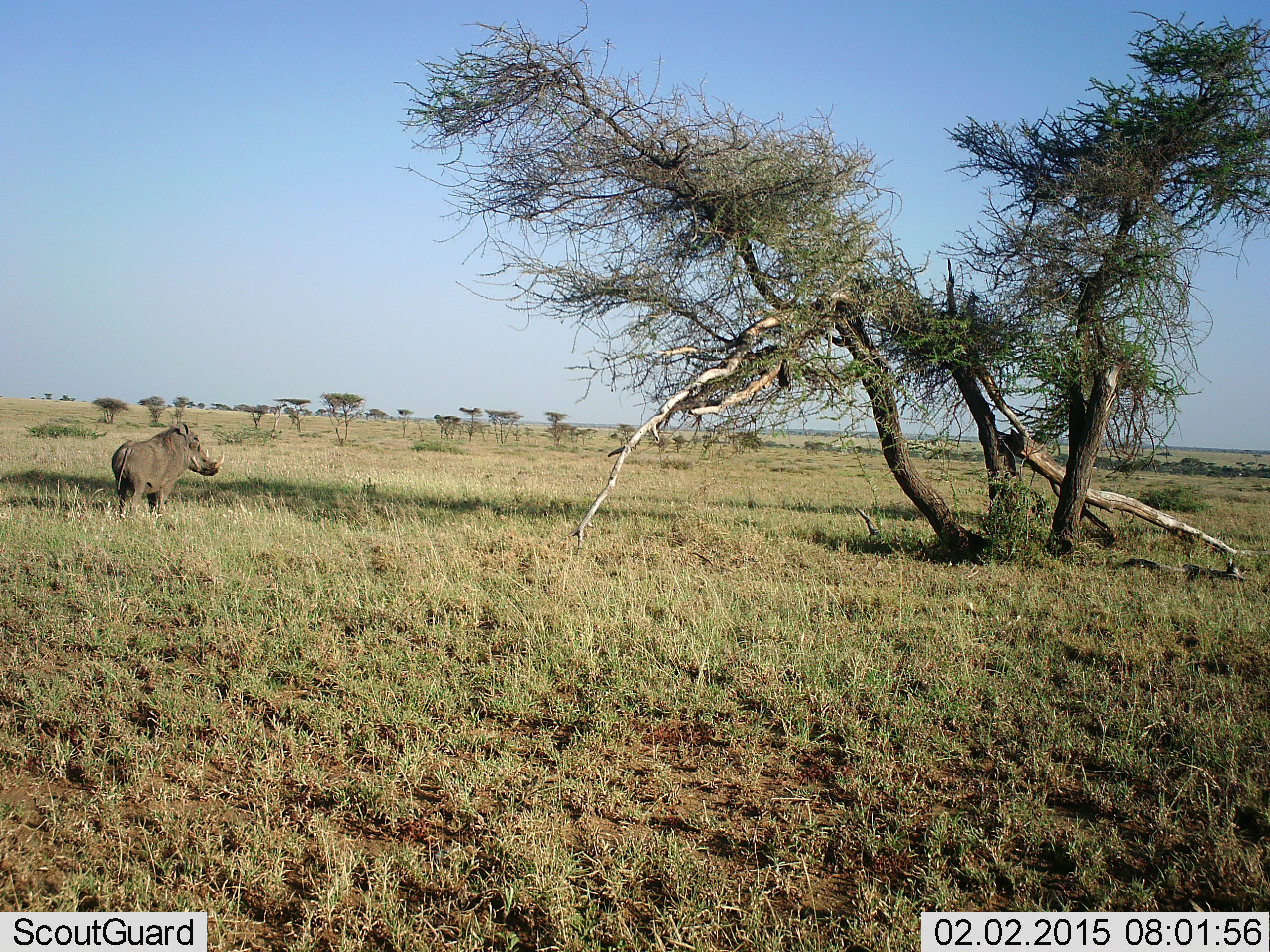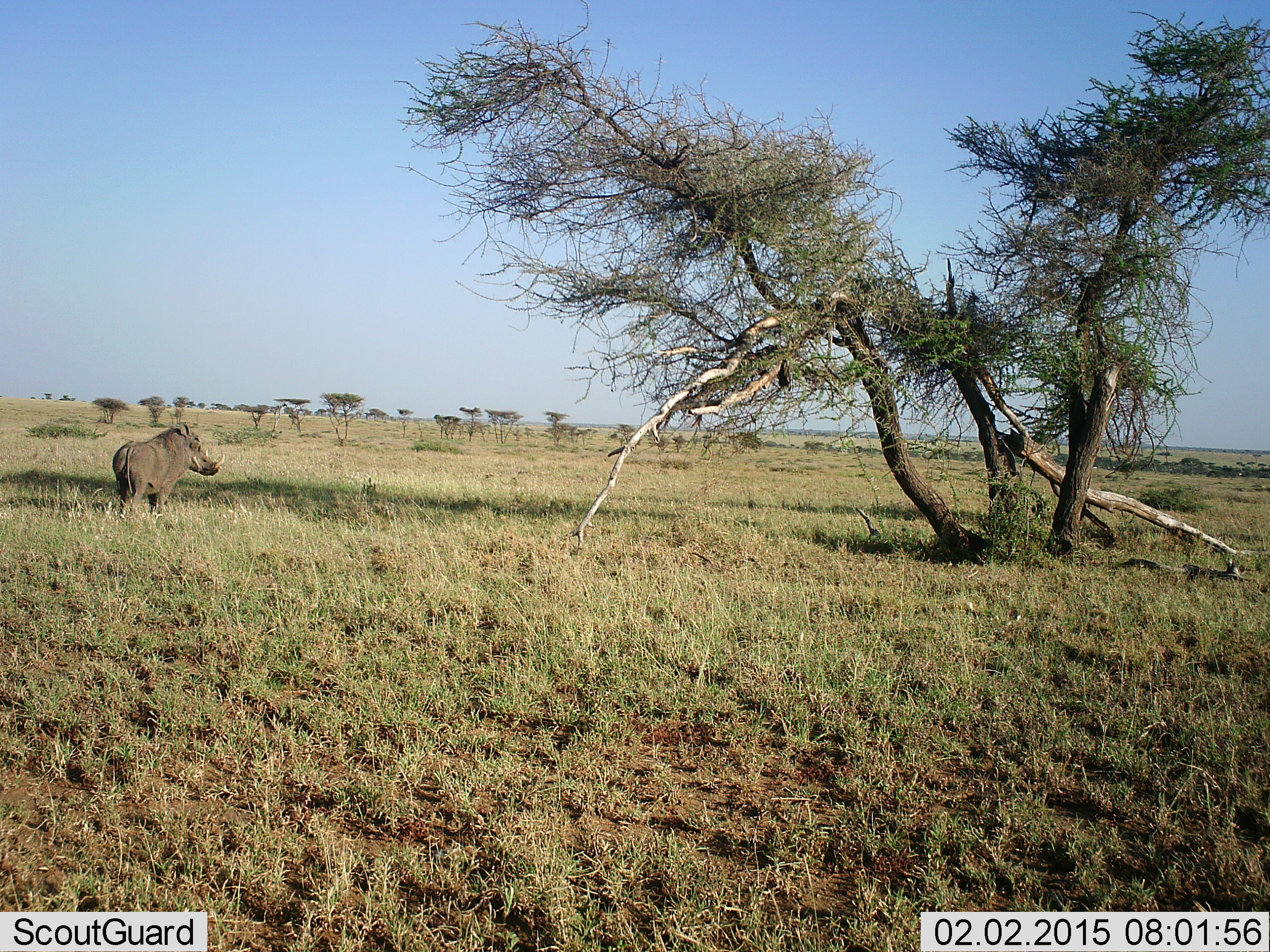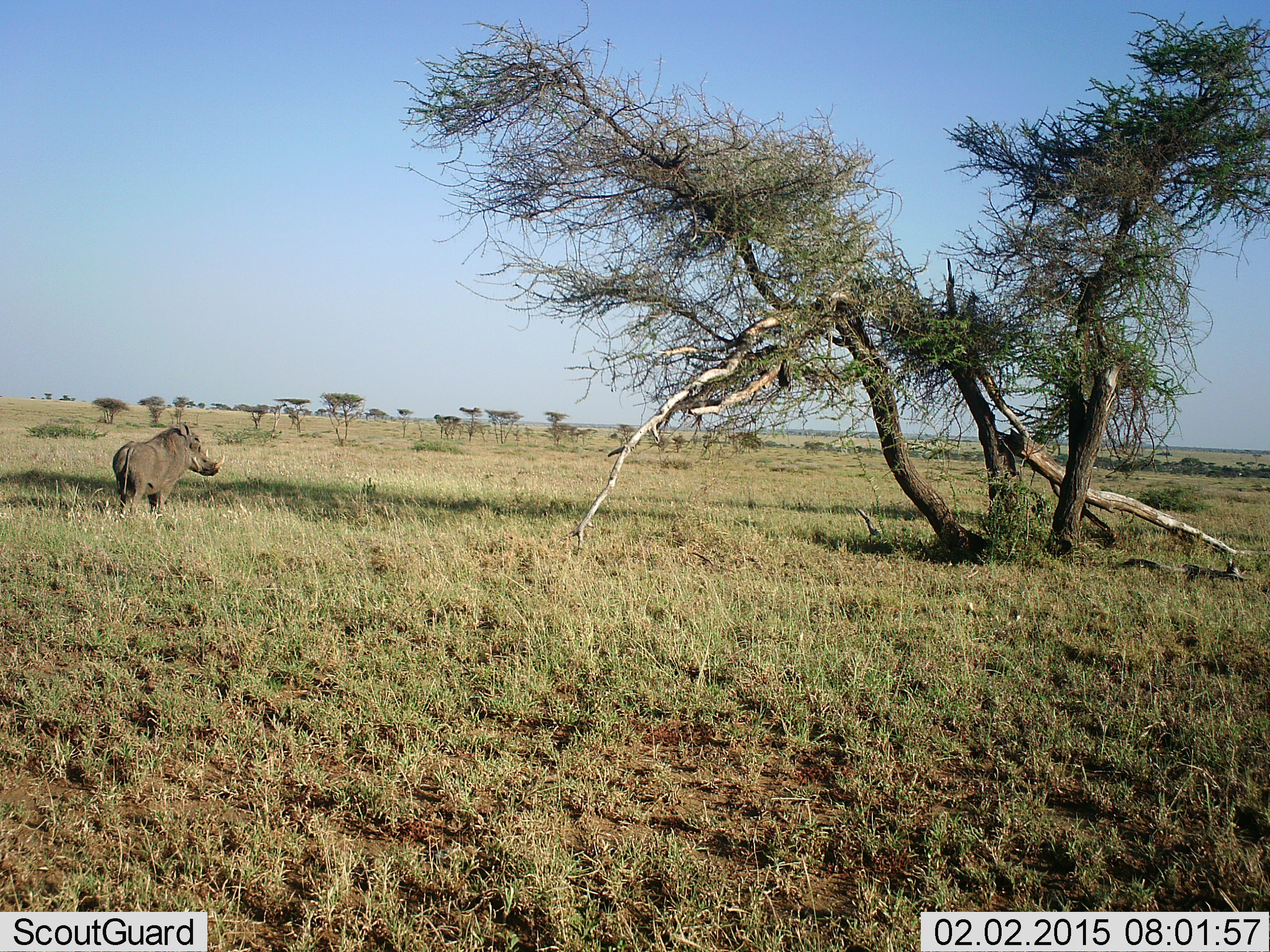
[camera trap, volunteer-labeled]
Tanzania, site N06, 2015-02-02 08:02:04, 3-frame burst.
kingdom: Animalia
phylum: Chordata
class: Mammalia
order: Artiodactyla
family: Suidae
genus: Phacochoerus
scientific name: Phacochoerus africanus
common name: warthog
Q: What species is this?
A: Warthog (Phacochoerus africanus).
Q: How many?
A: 1.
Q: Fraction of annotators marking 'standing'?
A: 90%.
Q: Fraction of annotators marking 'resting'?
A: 0%.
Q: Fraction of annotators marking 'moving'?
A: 10%.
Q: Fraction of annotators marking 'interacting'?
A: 0%.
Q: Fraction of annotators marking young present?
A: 0%.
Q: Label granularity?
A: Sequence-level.